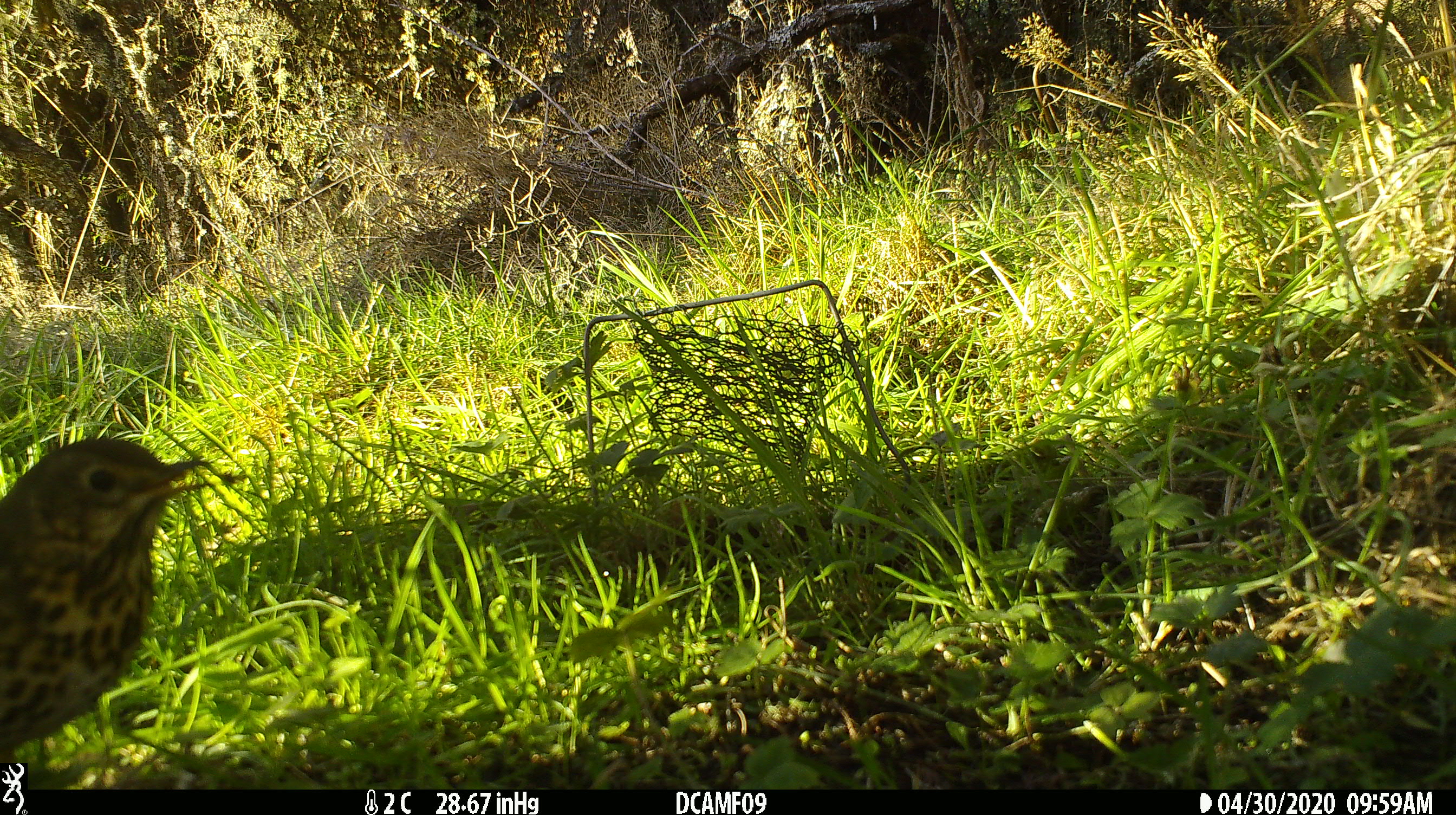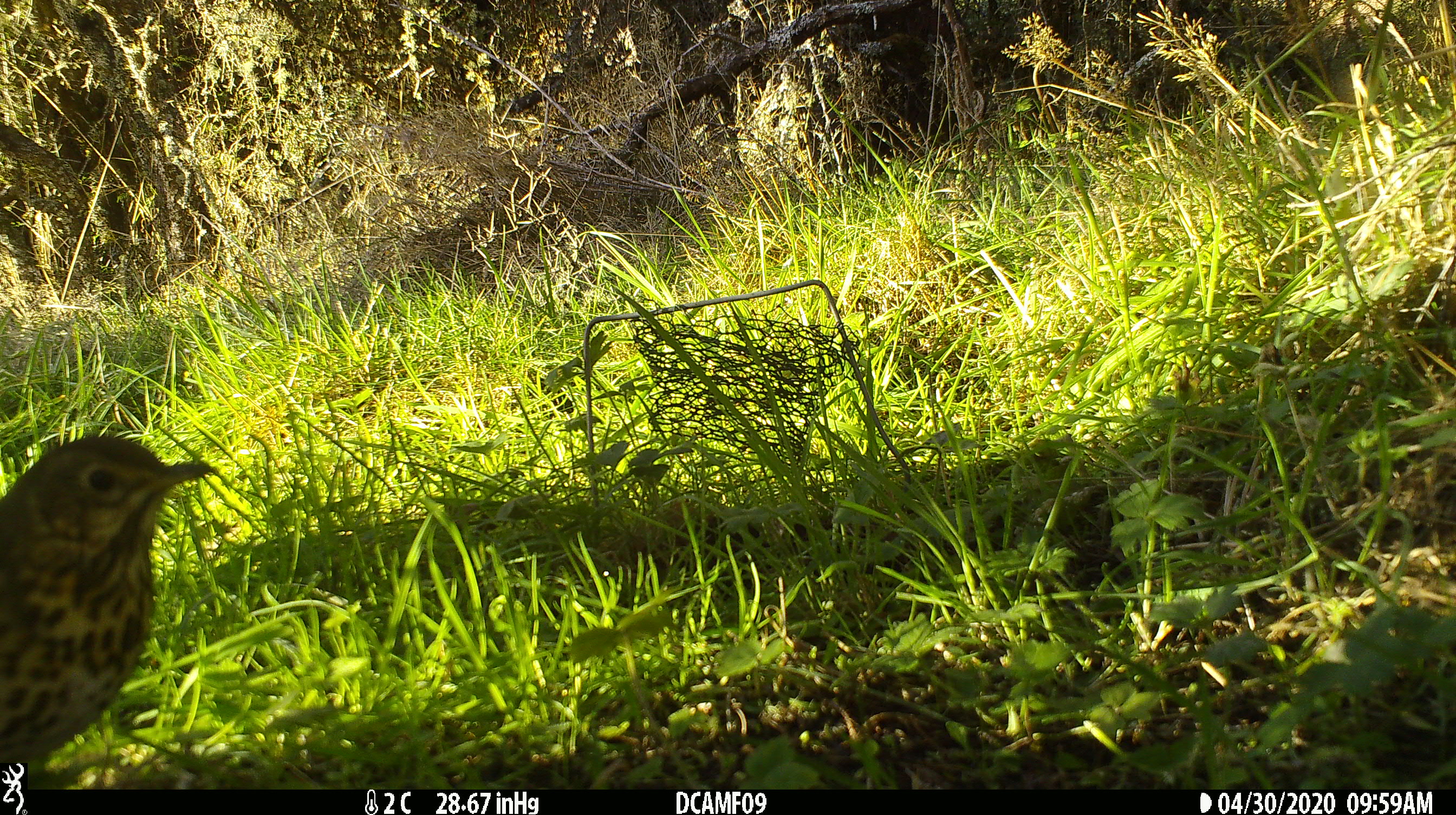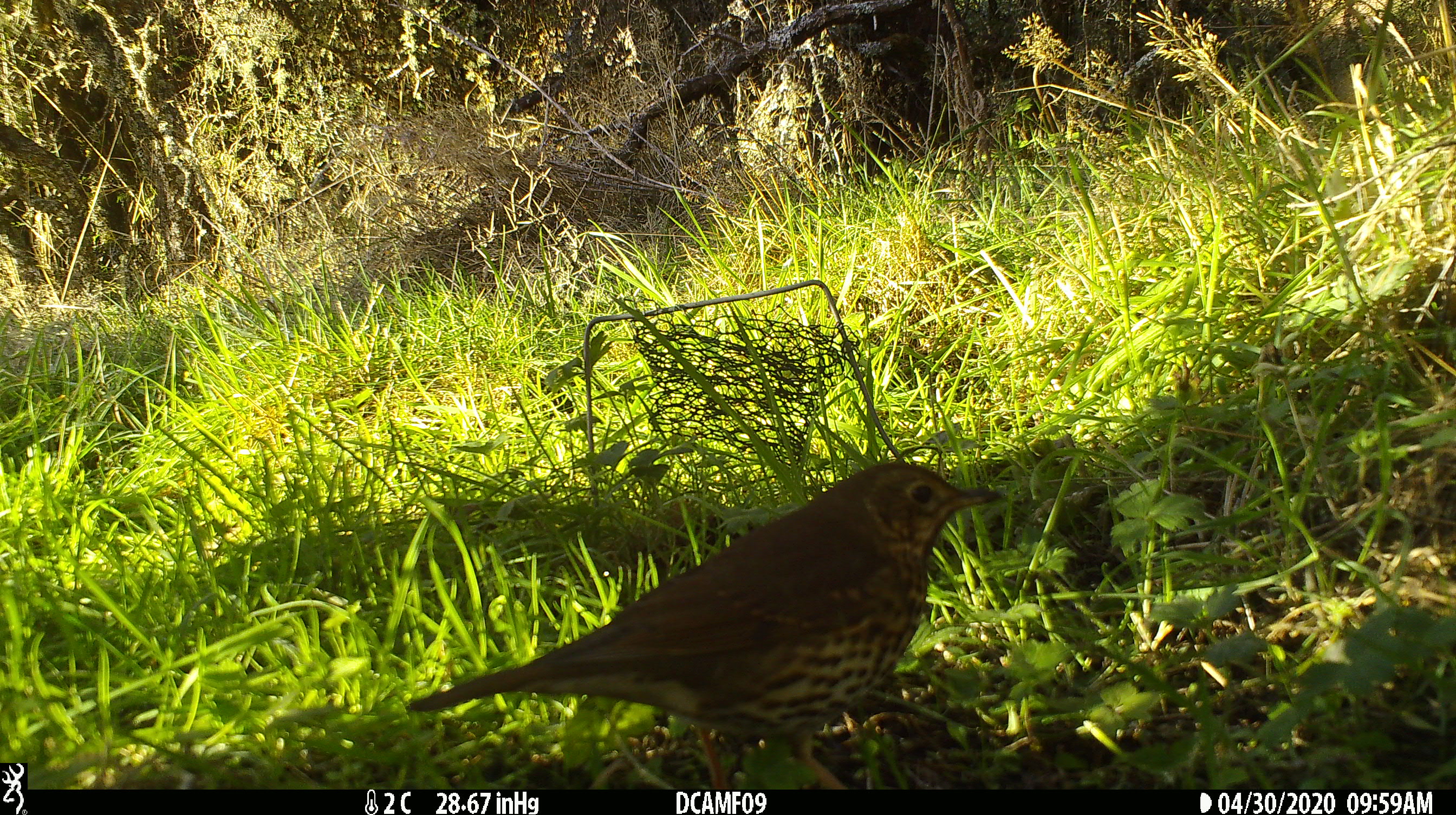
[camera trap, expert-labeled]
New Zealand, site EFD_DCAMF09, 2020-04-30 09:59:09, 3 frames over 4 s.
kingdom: Animalia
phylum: Chordata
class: Aves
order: Passeriformes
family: Turdidae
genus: Turdus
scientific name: Turdus philomelos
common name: song thrush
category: thrush